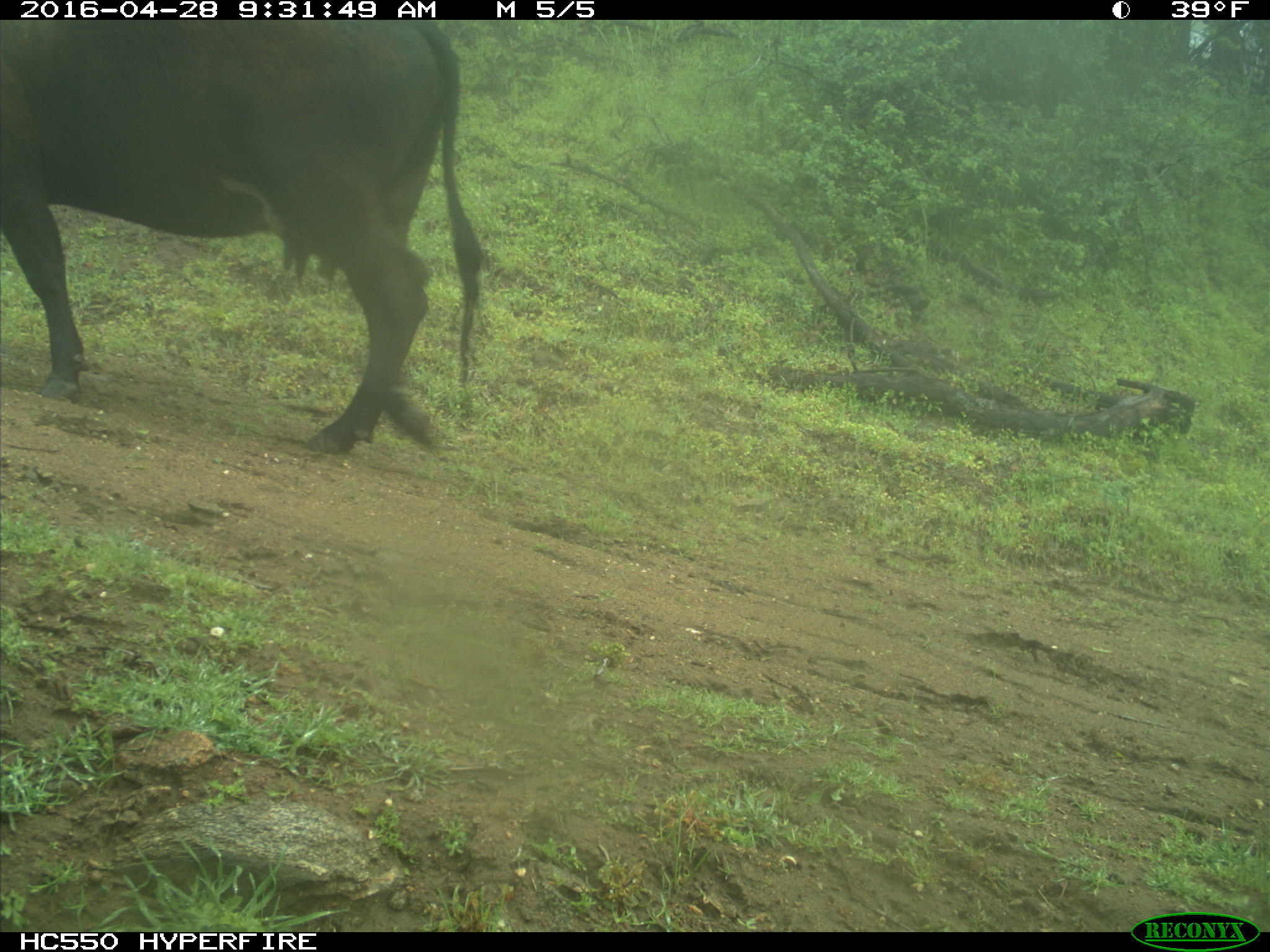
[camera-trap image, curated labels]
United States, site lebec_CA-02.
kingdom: Animalia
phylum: Chordata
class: Mammalia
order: Artiodactyla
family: Bovidae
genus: Bos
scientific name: Bos taurus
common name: domestic cow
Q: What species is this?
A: Bos taurus (domestic cow).